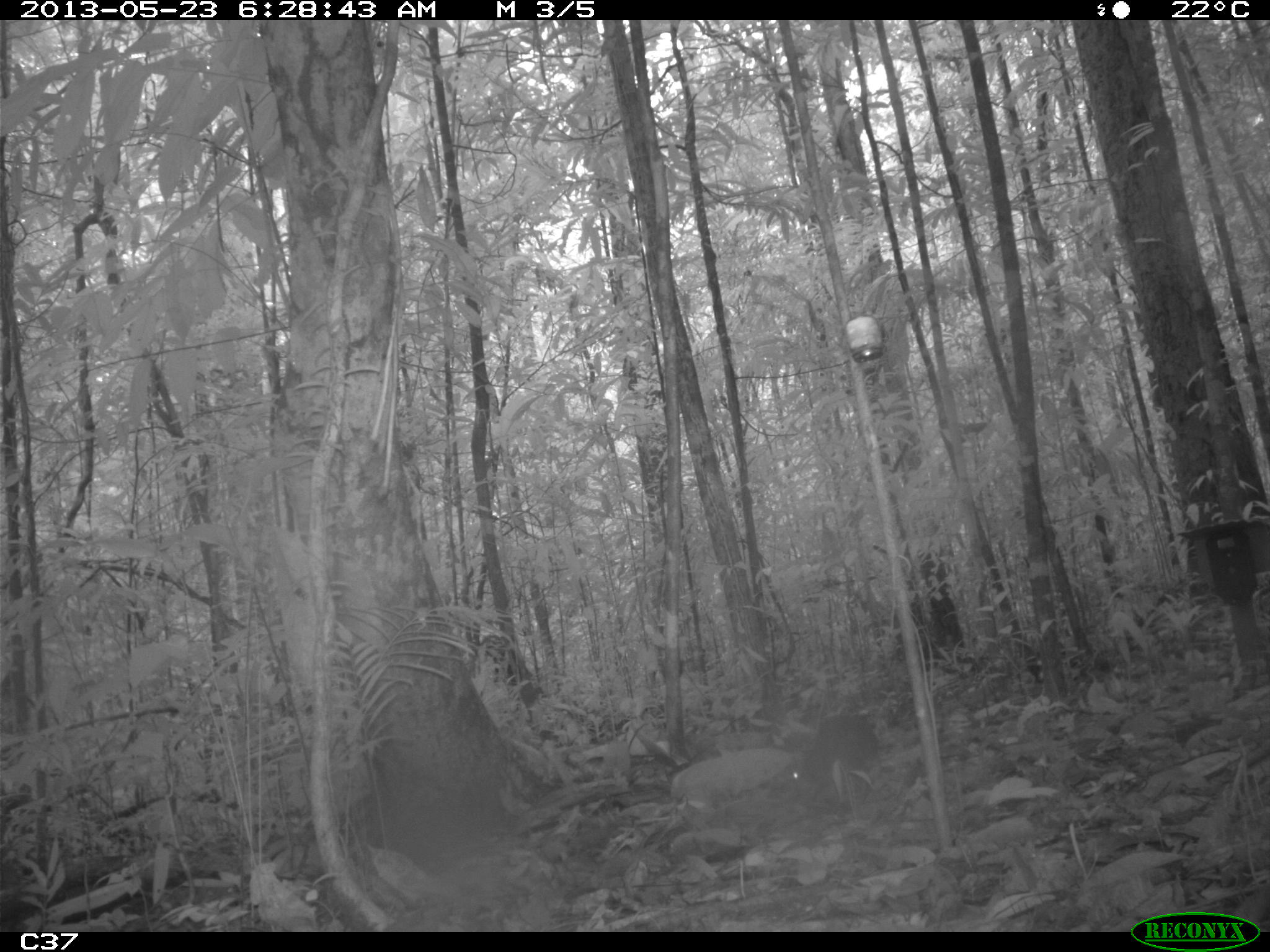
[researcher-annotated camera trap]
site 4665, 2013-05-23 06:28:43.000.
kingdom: Animalia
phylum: Chordata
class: Mammalia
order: Rodentia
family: Dasyproctidae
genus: Myoprocta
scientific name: Myoprocta pratti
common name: green acouchi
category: myoprocta pratii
Myoprocta pratii (green acouchi) (Myoprocta pratti), count 1, age adult.